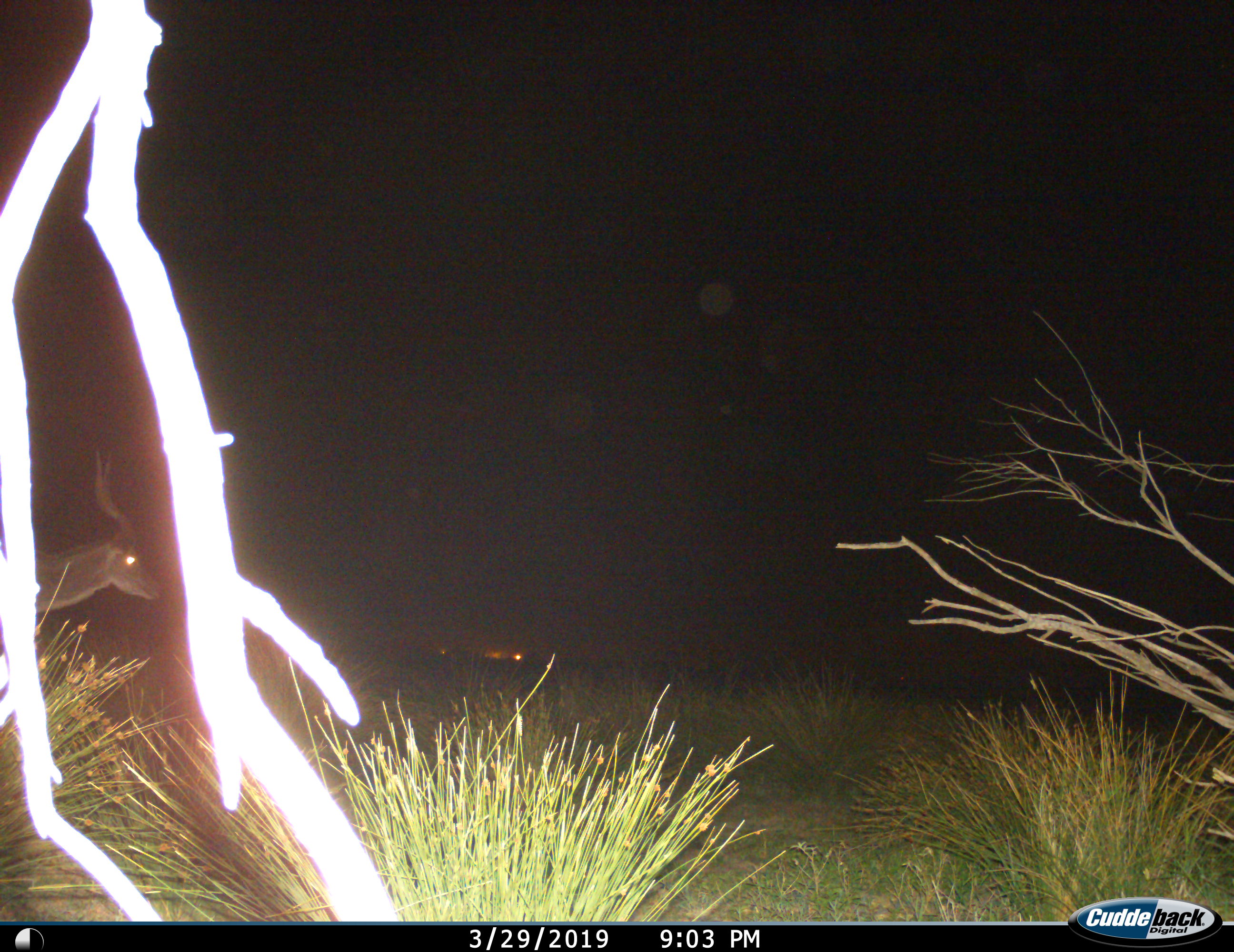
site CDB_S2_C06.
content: unidentified animal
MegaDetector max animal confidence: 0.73